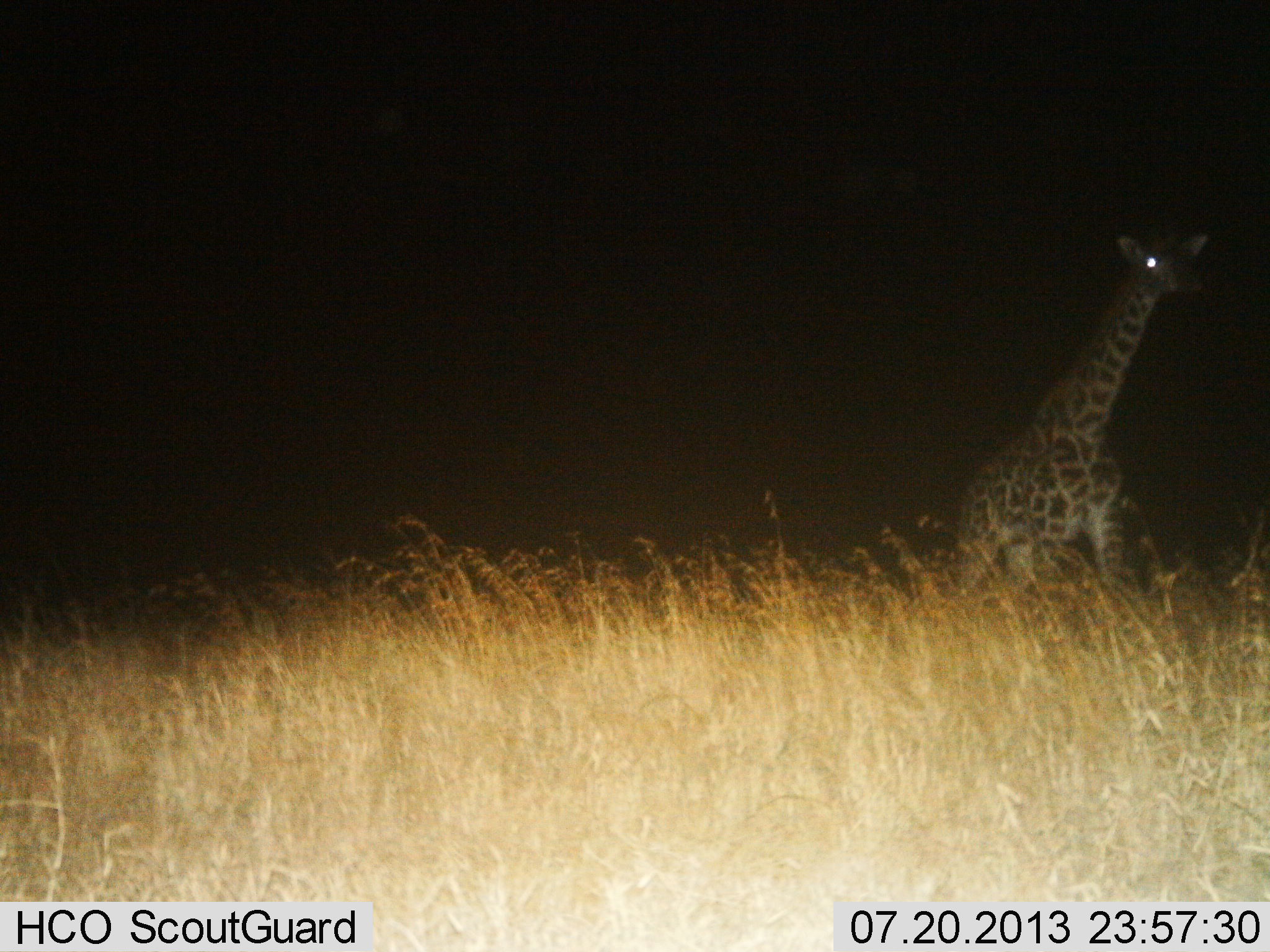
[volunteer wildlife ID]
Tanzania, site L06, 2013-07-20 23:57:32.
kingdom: Animalia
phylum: Chordata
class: Mammalia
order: Artiodactyla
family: Giraffidae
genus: Giraffa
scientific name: Giraffa camelopardalis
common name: giraffe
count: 1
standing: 44%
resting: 3%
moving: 53%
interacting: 0%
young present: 3%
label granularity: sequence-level